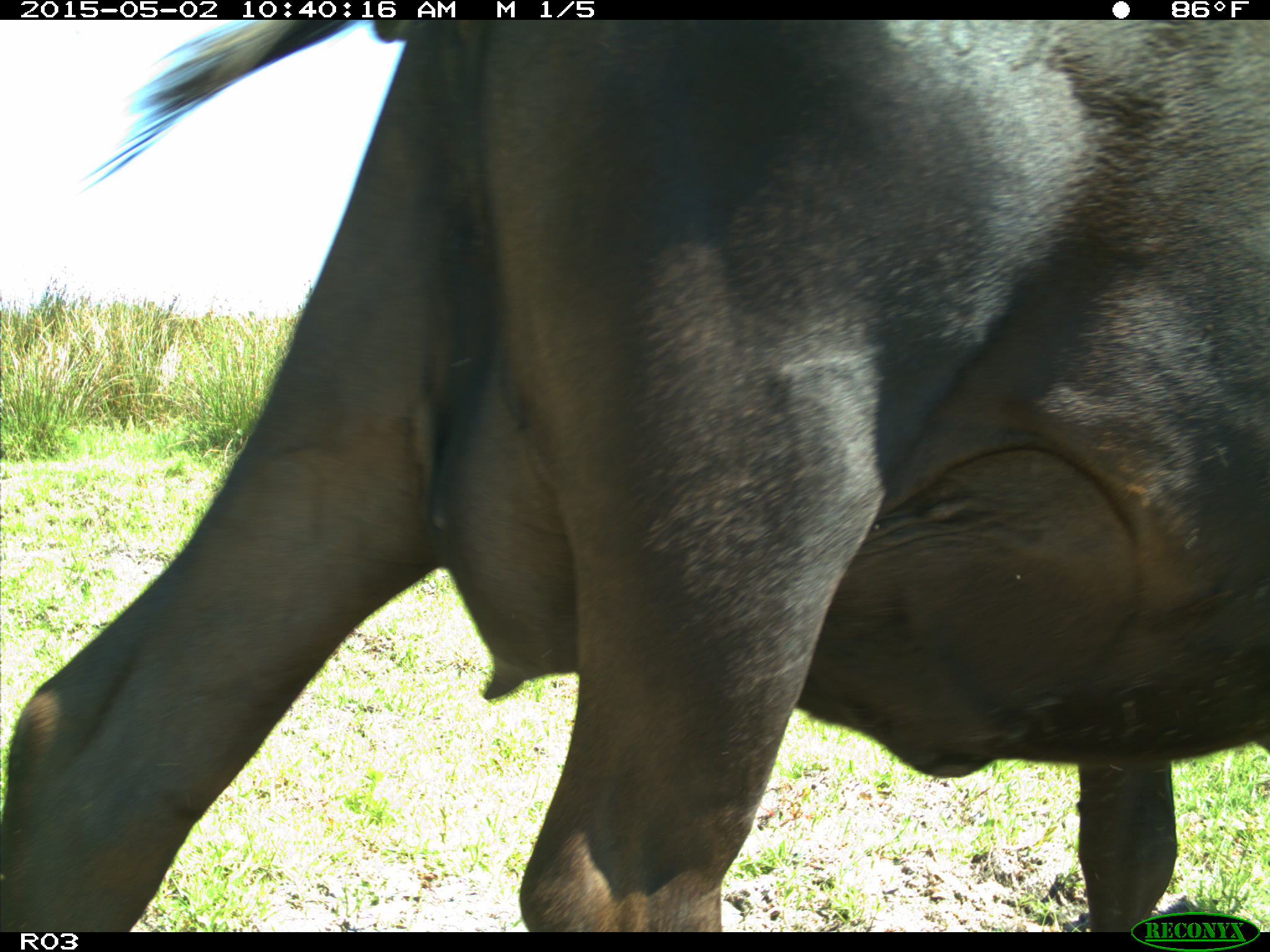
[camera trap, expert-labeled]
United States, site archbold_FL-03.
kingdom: Animalia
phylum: Chordata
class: Mammalia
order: Artiodactyla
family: Bovidae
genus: Bos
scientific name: Bos taurus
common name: domestic cow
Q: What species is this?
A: Bos taurus (domestic cow).